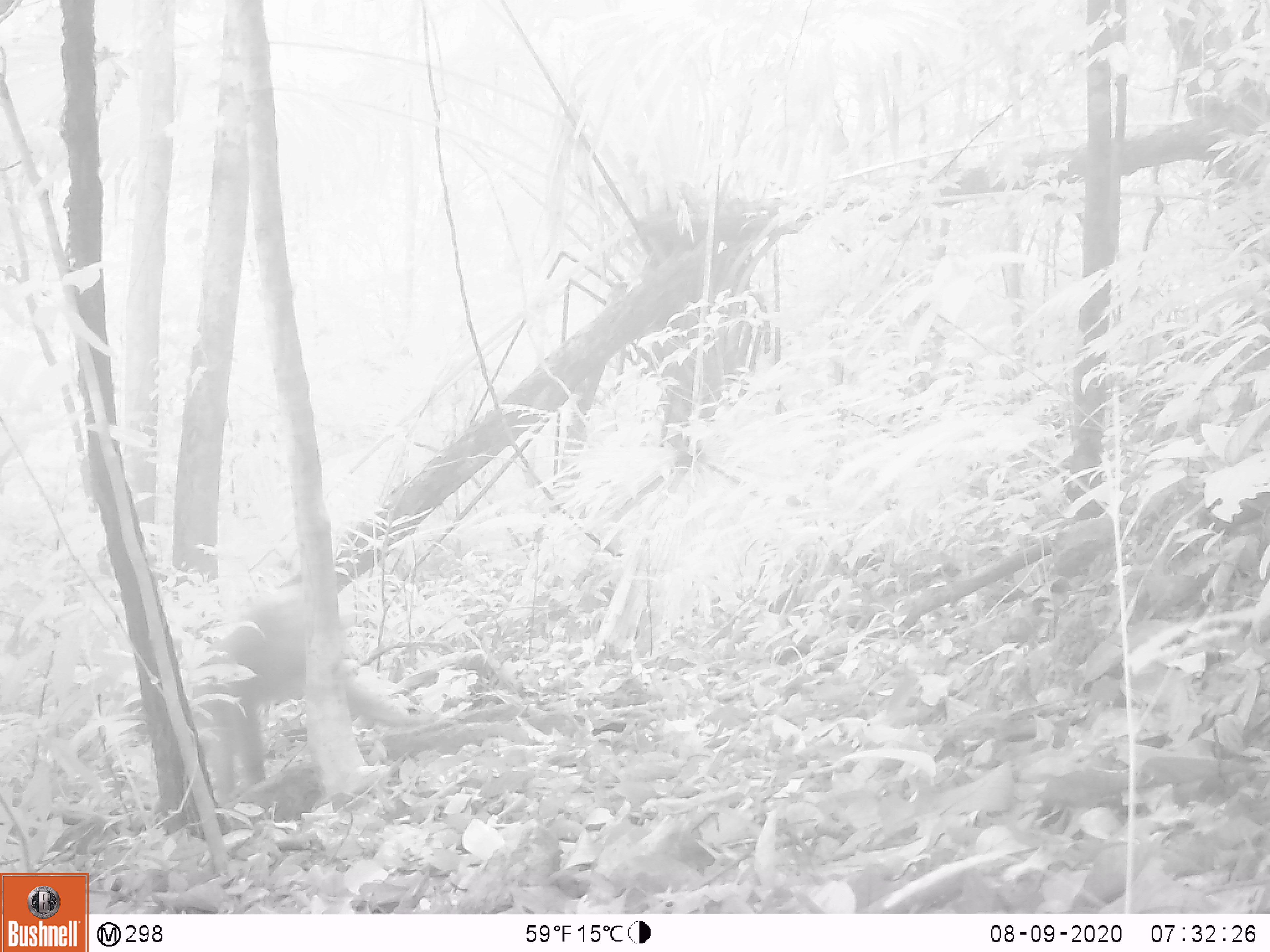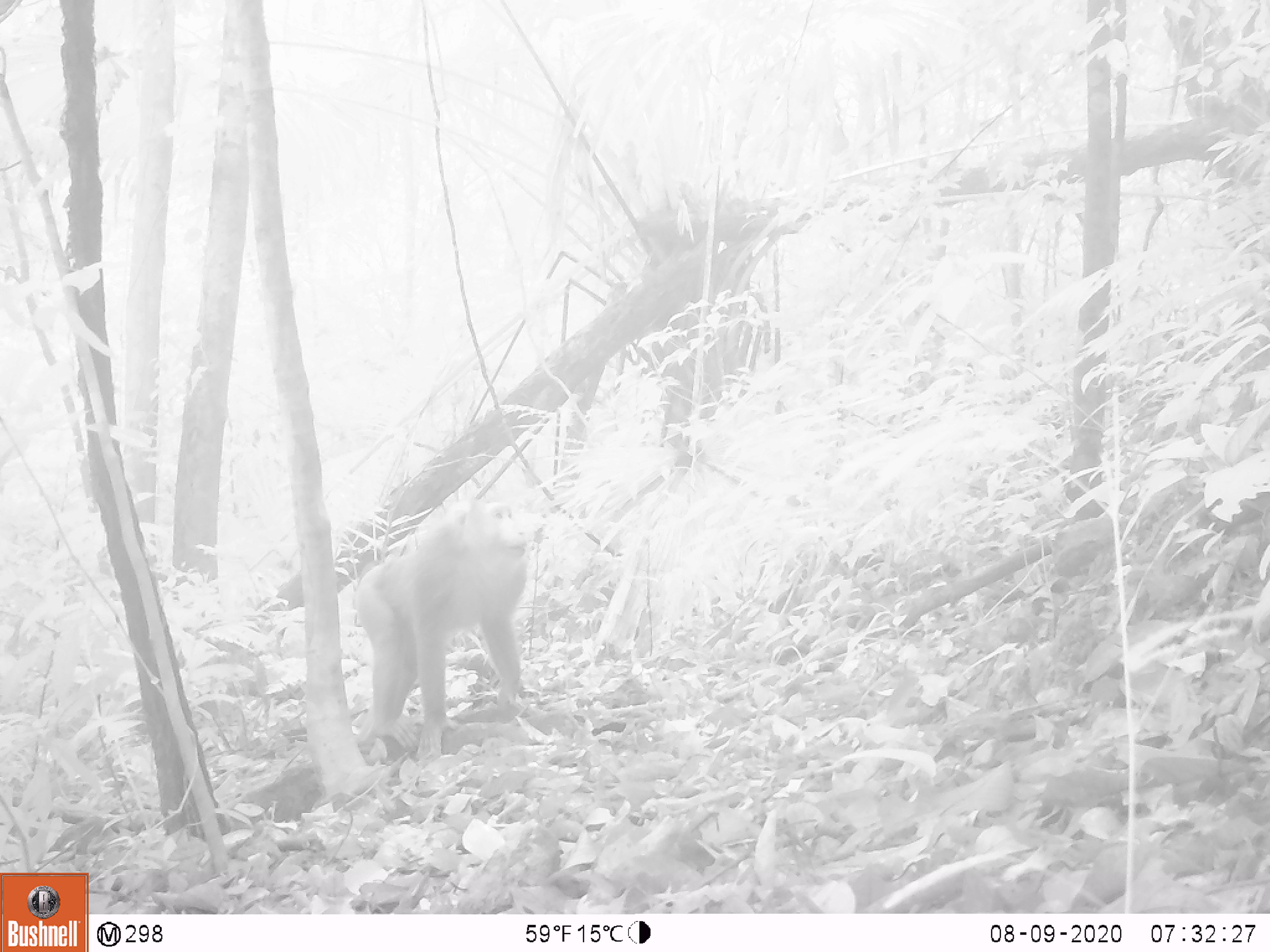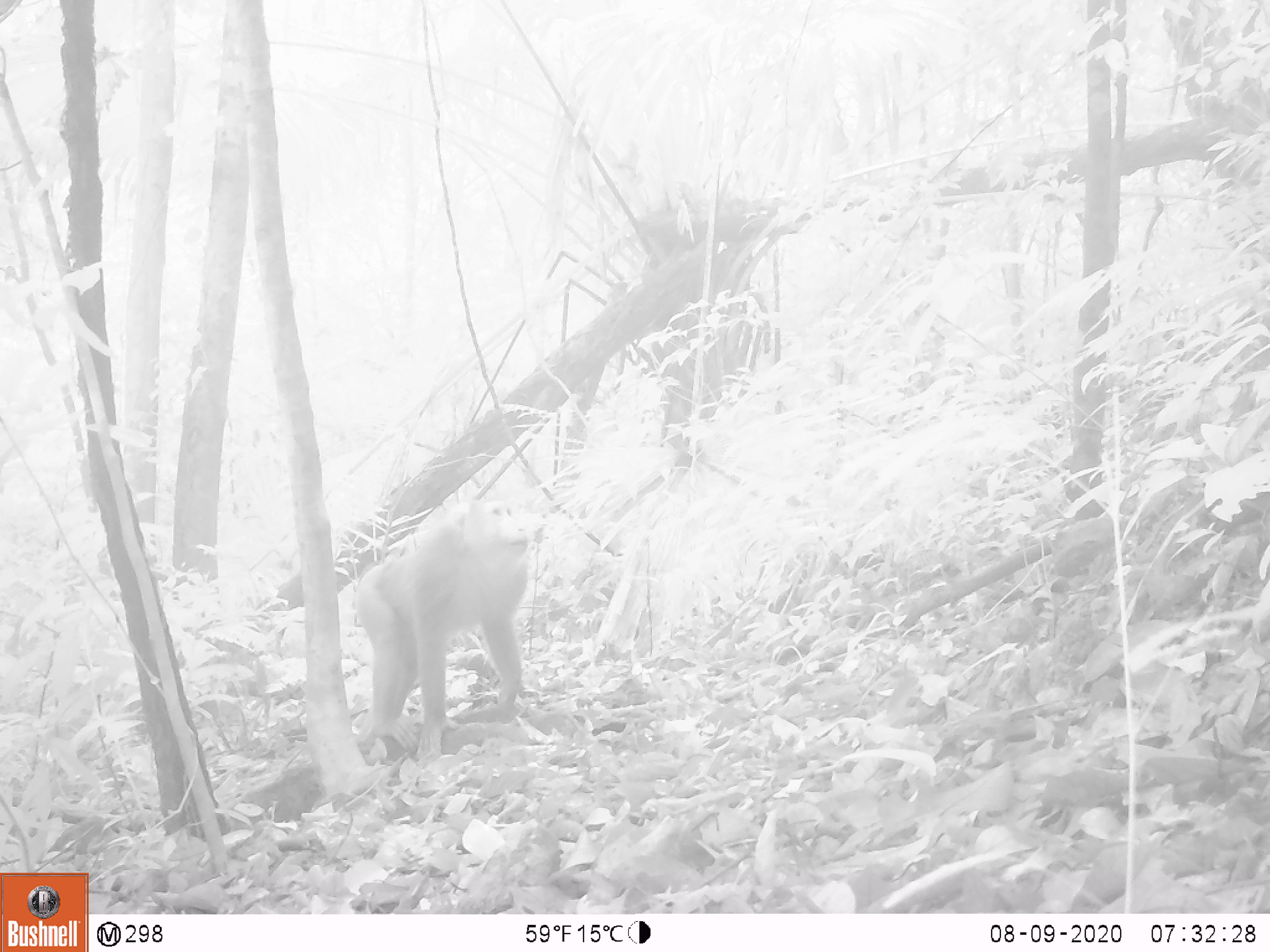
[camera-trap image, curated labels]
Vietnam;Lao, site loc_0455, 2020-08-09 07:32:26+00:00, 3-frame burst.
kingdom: Animalia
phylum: Chordata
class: Mammalia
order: Primates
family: Cercopithecidae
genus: Macaca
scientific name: Macaca nemestrina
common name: pig-tailed macaque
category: pig tailed macaque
Pig tailed macaque (pig-tailed macaque) (Macaca nemestrina). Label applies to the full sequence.